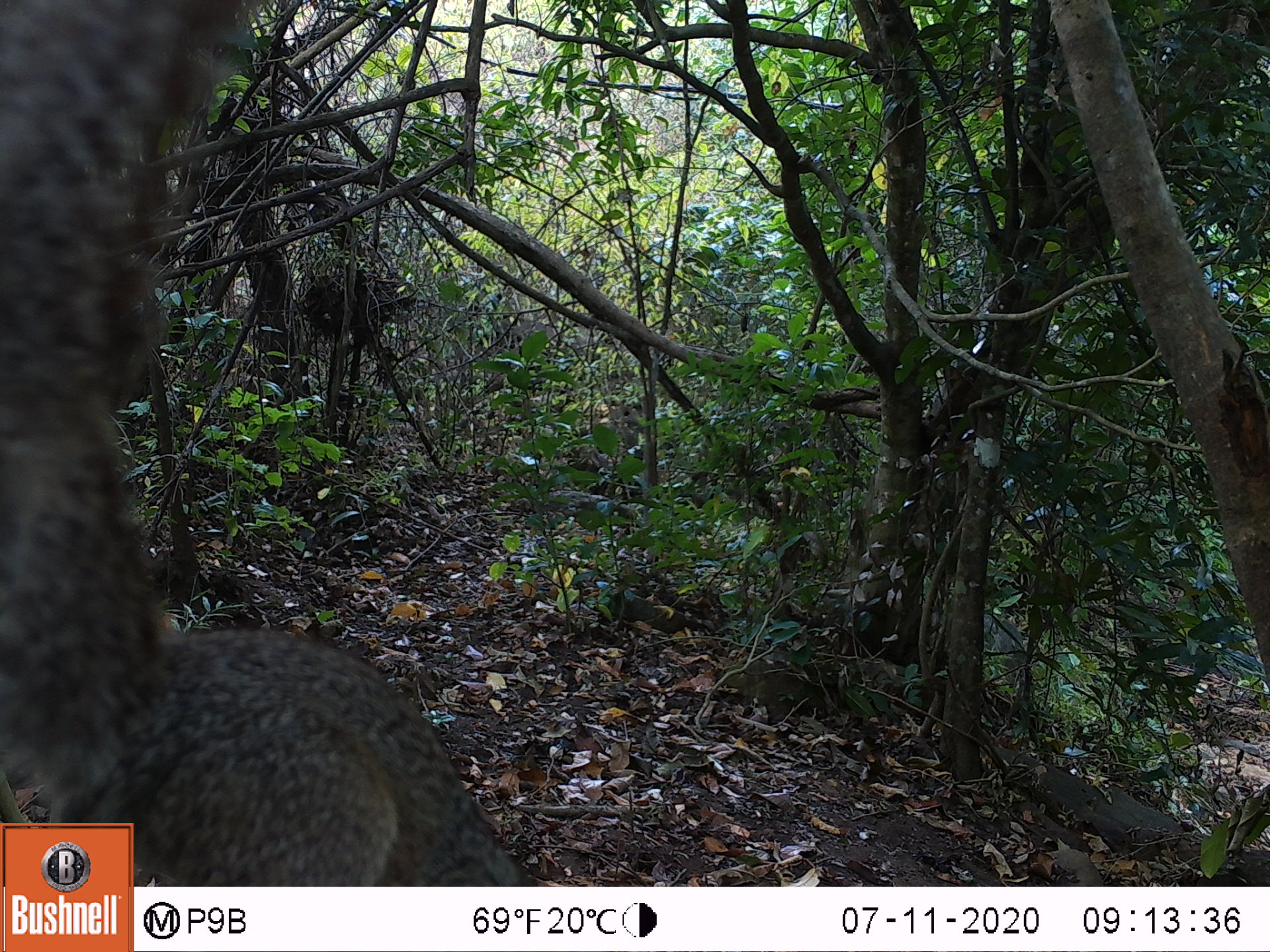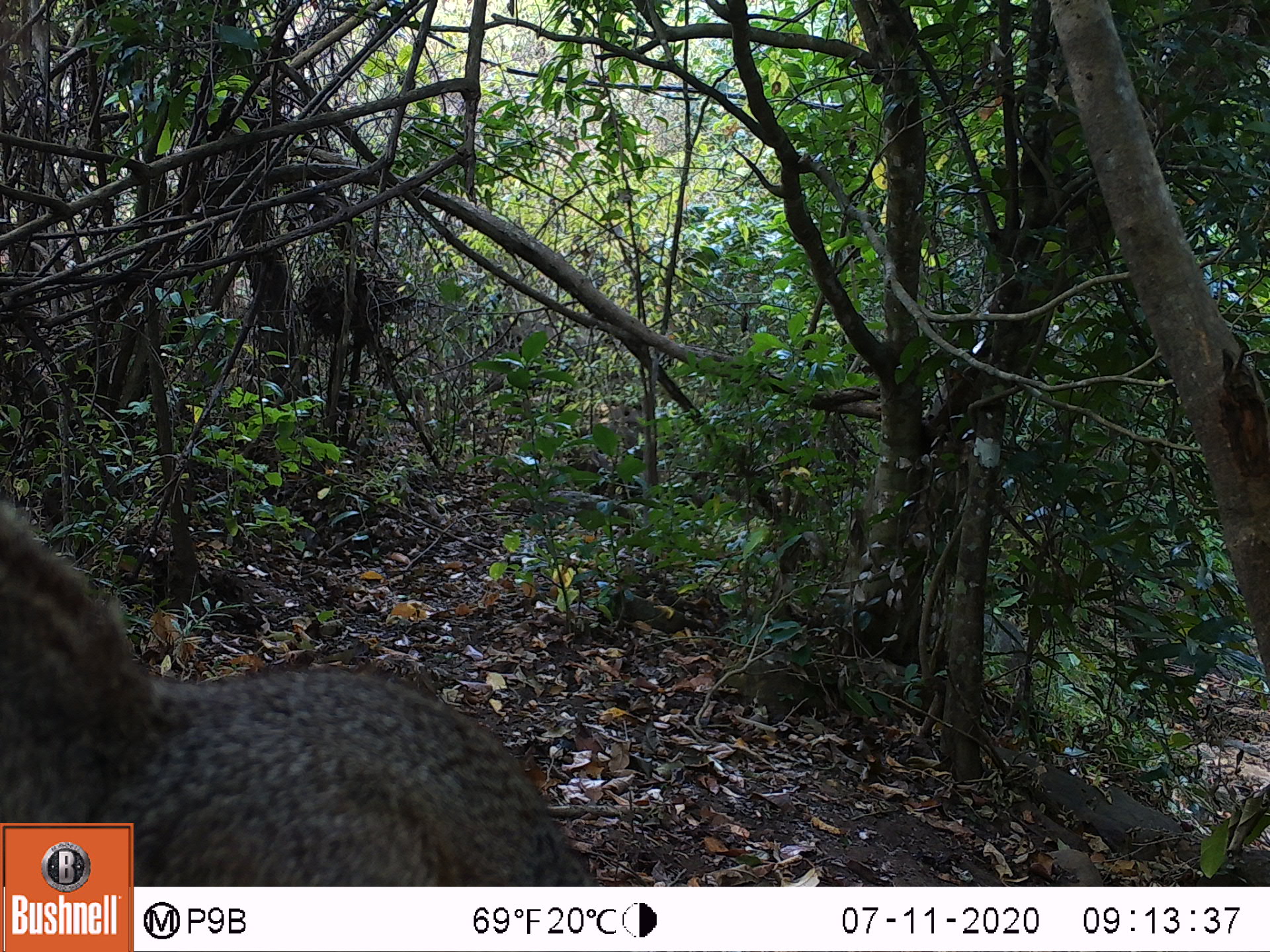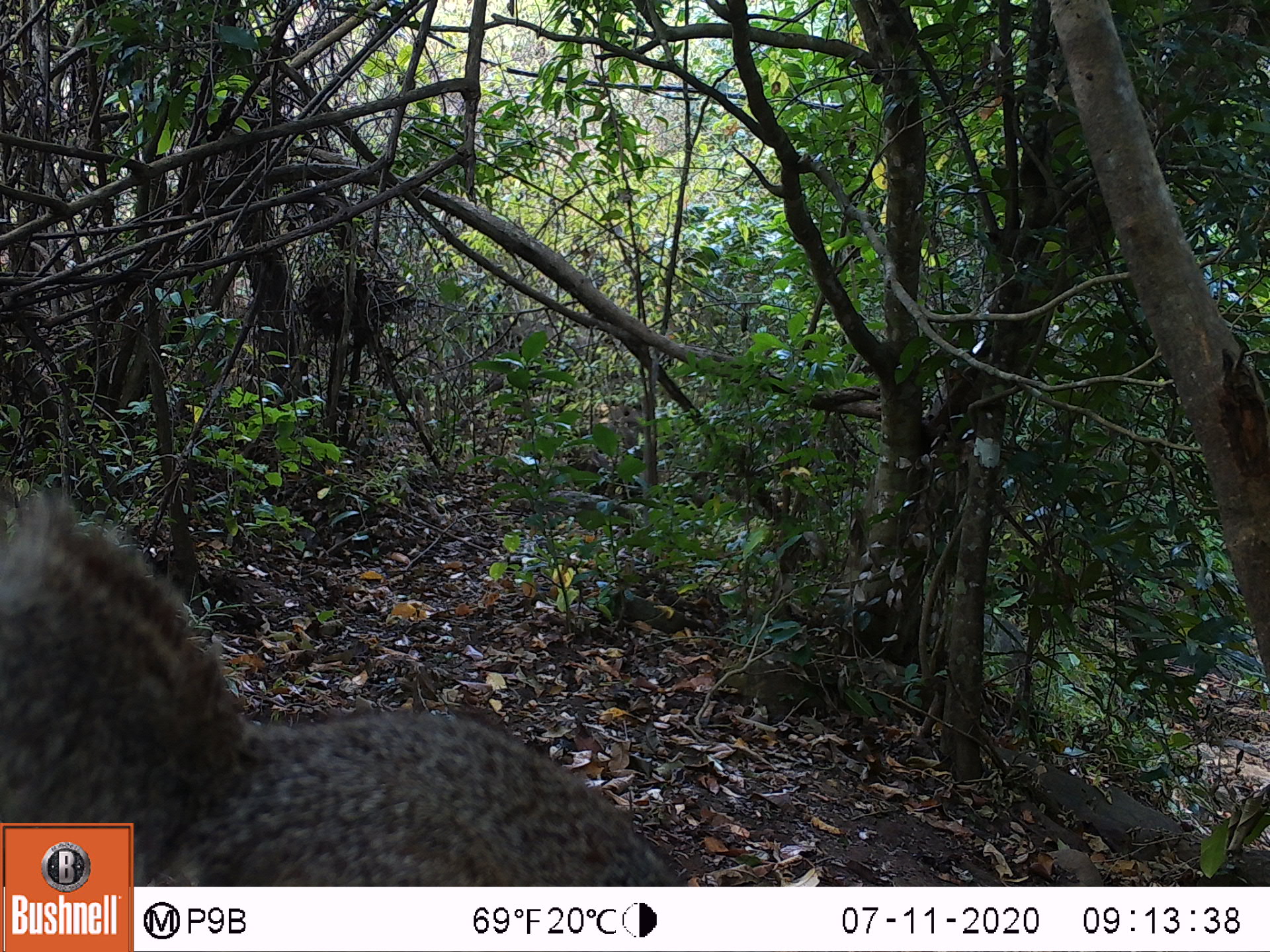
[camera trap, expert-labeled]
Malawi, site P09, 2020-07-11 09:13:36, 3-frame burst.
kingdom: Animalia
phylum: Chordata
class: Mammalia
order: Rodentia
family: Sciuridae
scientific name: Sciuridae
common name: squirrel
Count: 1.